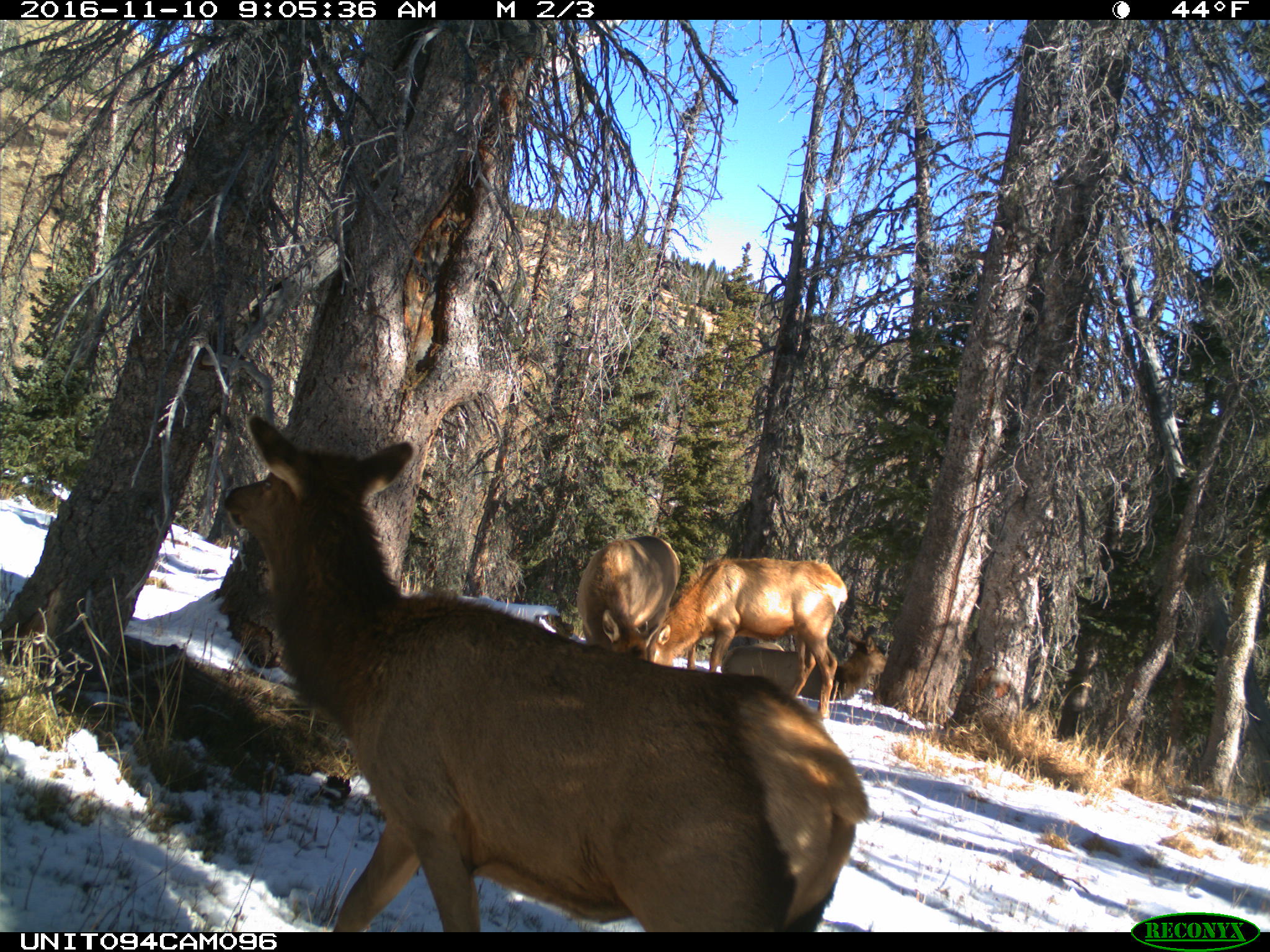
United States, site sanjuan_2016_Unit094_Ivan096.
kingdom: Animalia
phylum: Chordata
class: Mammalia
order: Artiodactyla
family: Cervidae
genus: Cervus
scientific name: Cervus elaphus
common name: red deer